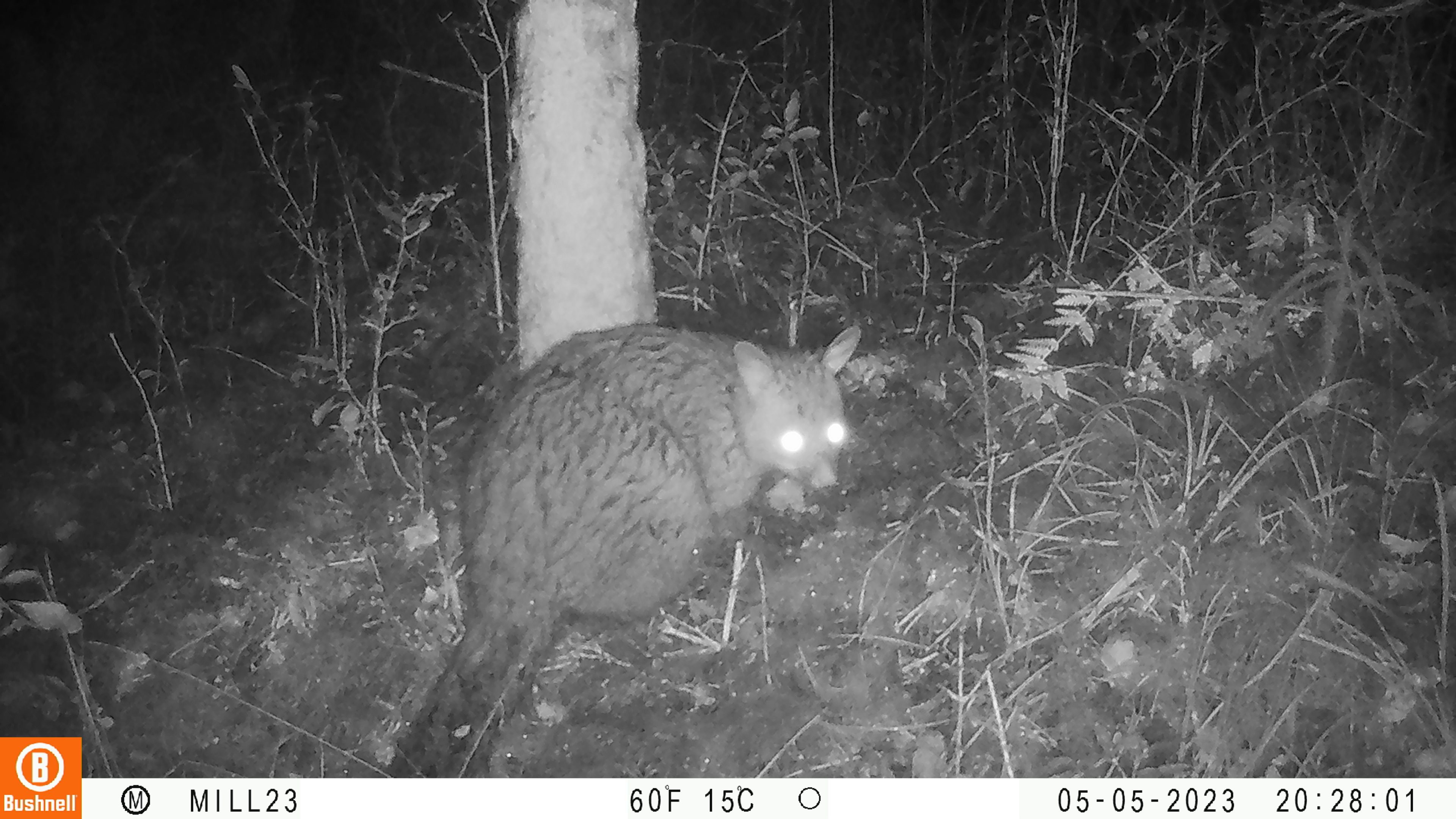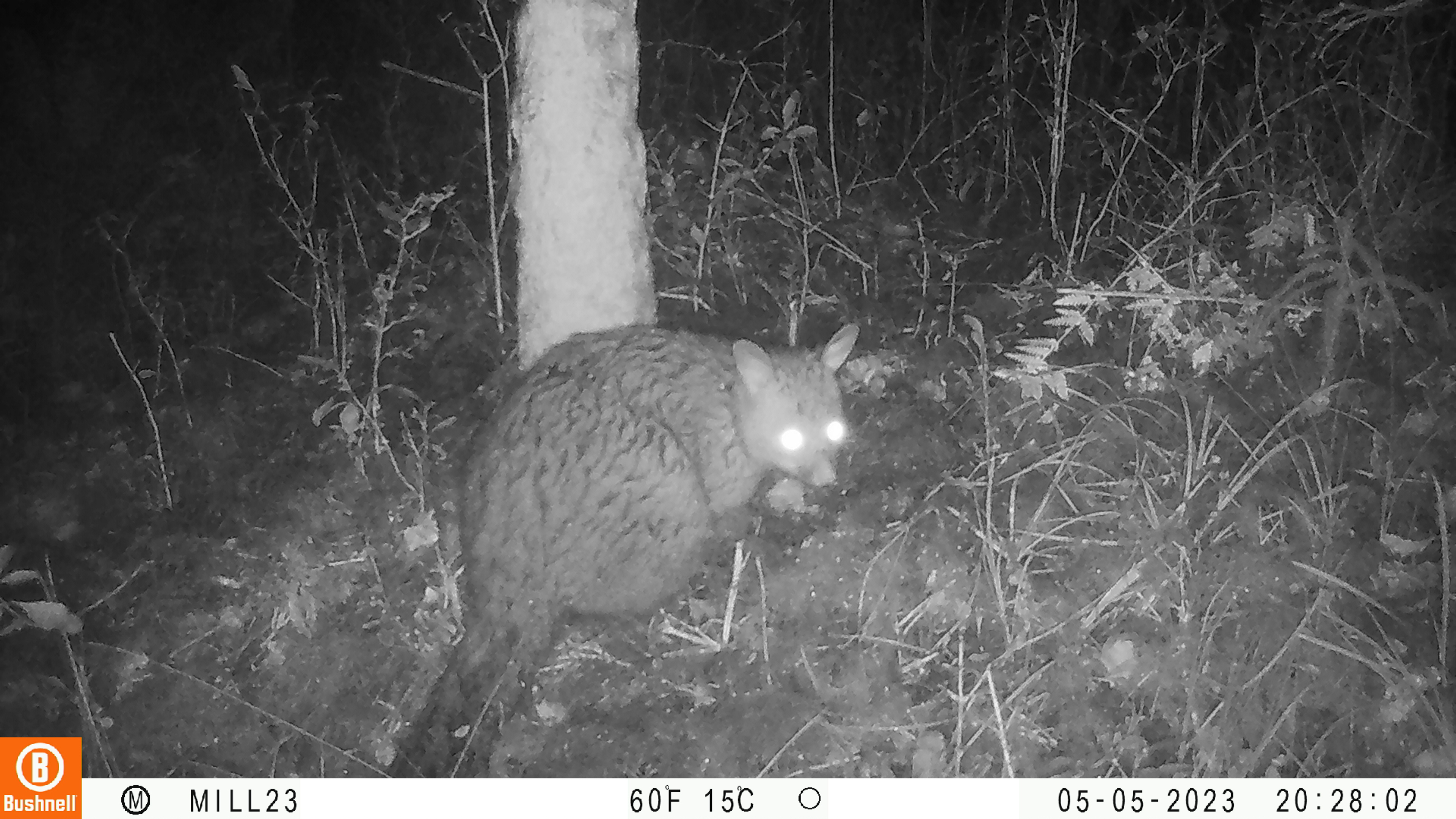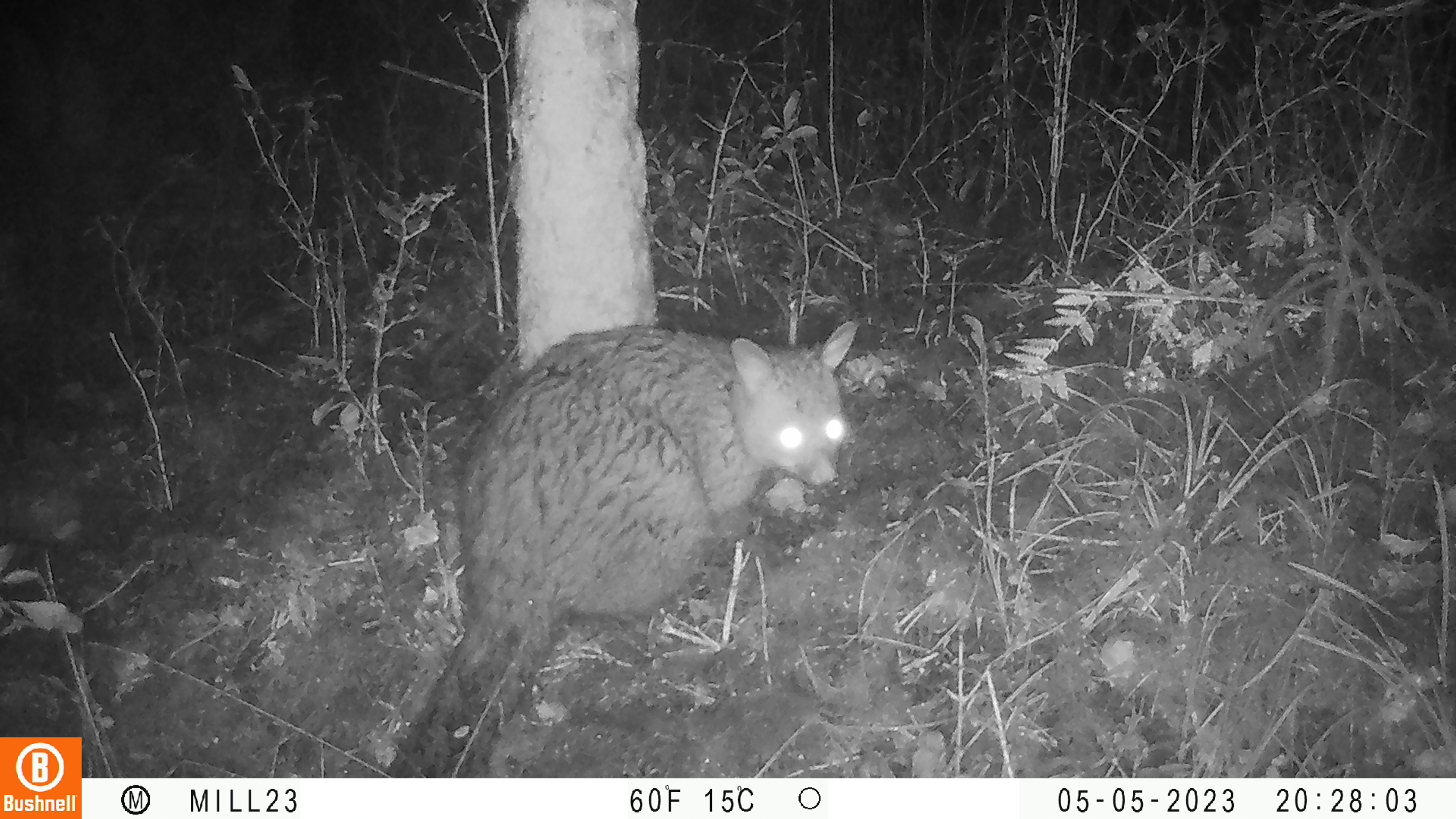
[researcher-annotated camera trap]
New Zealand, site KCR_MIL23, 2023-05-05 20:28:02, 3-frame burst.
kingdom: Animalia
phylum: Chordata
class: Mammalia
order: Diprotodontia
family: Phalangeridae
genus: Trichosurus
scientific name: Trichosurus vulpecula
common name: common brushtail possum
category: possum